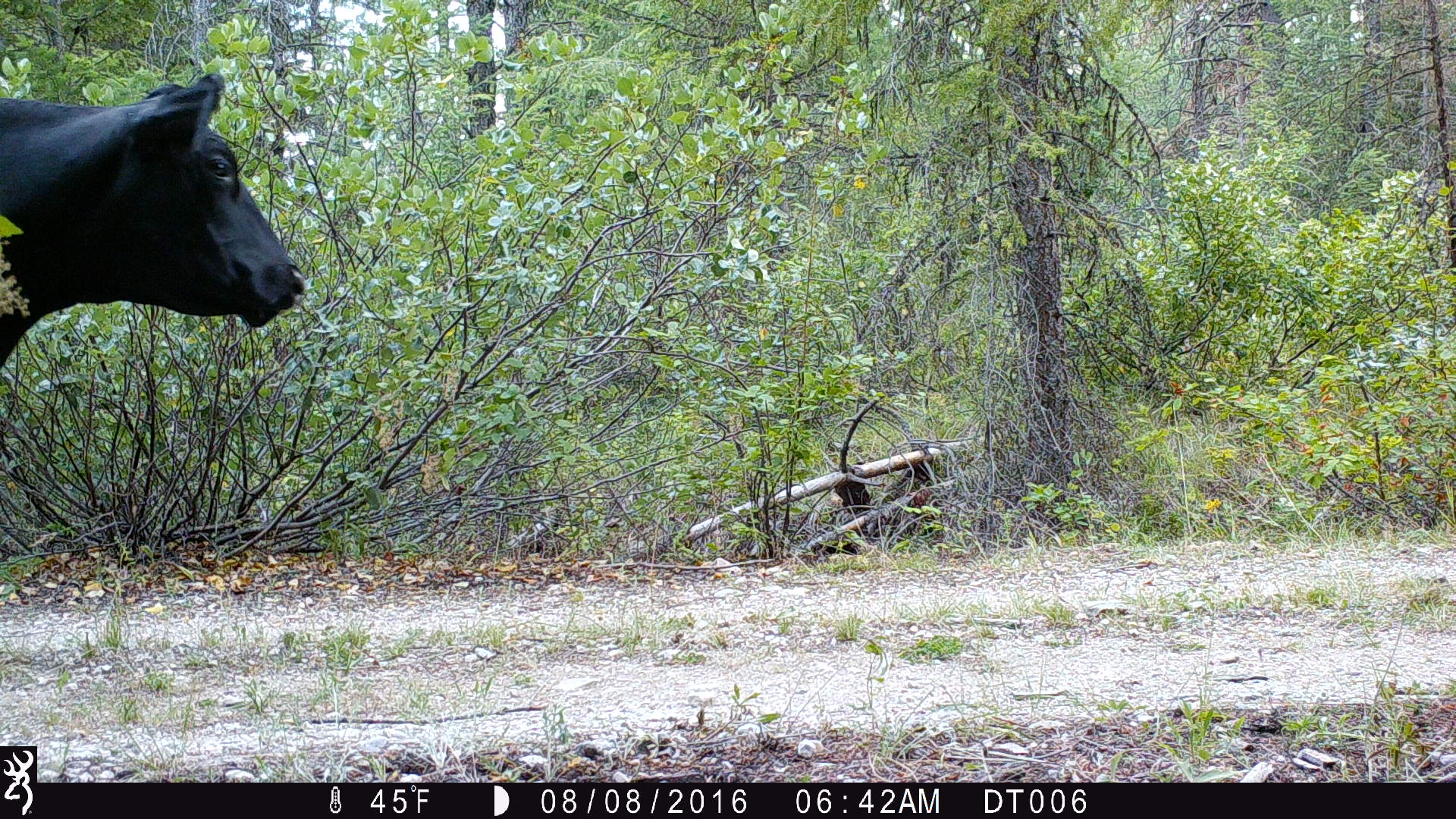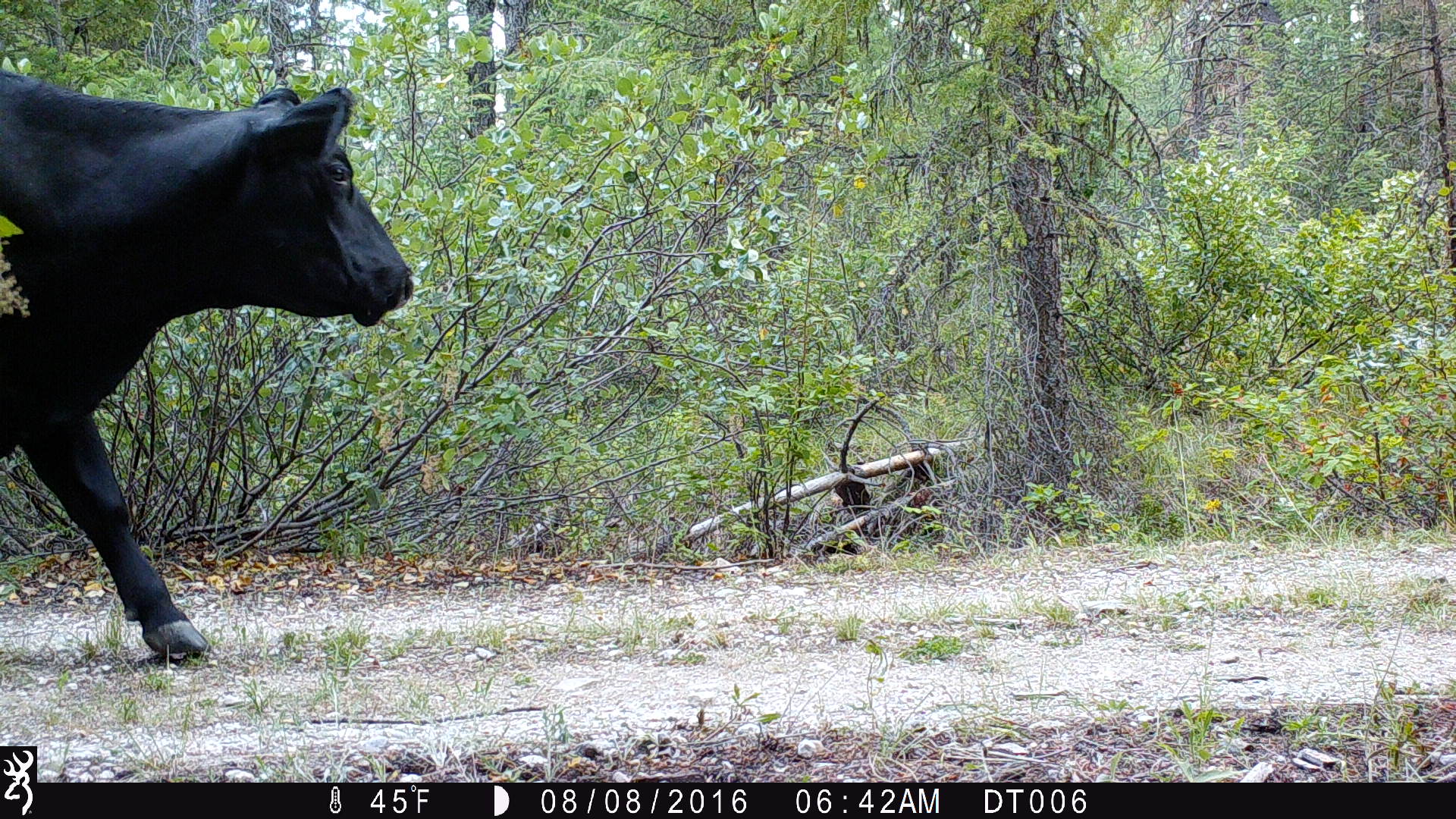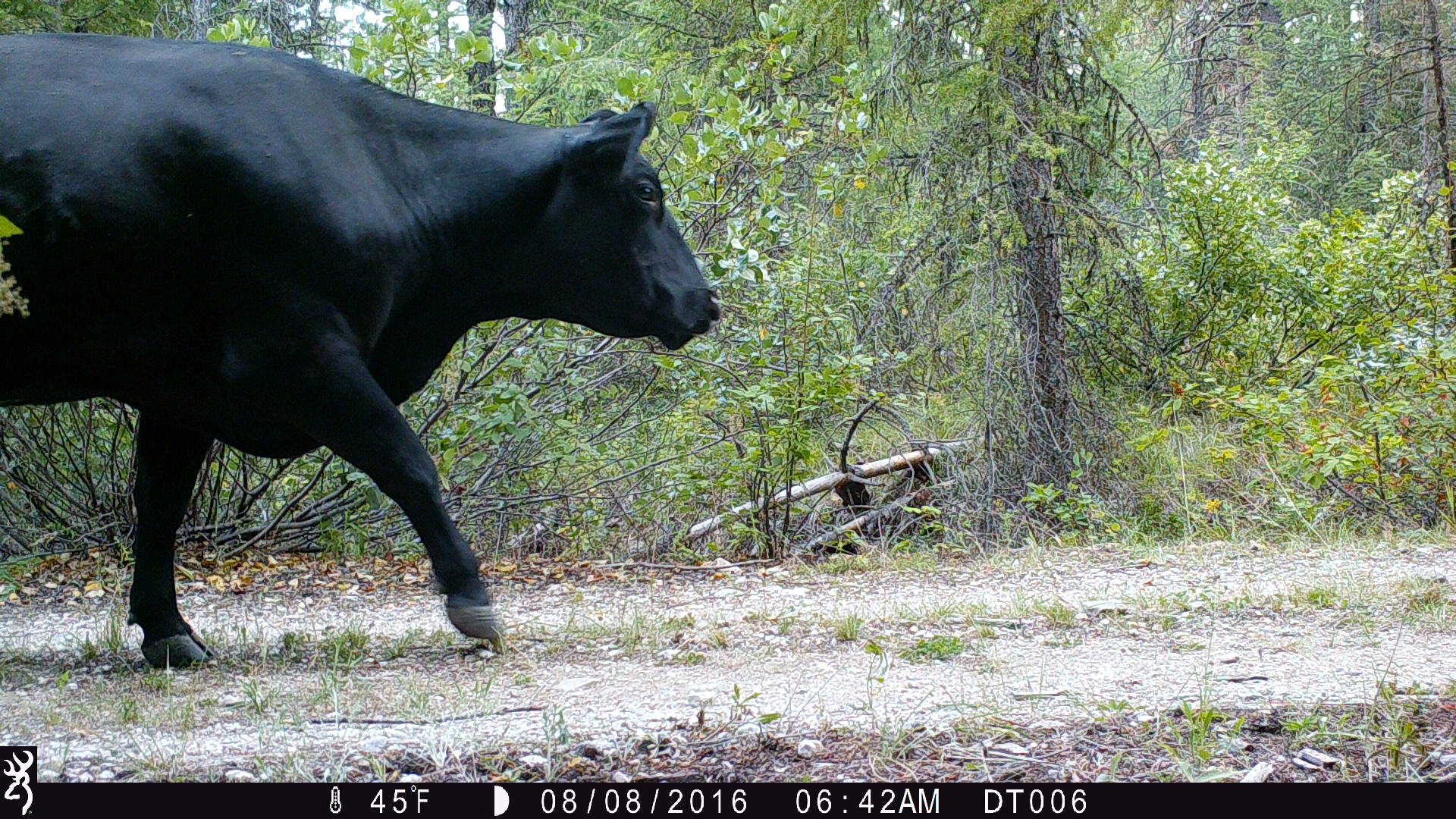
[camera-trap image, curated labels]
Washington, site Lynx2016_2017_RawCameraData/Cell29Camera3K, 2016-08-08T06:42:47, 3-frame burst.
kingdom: Animalia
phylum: Chordata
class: Mammalia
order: Artiodactyla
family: Bovidae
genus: Bos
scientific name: Bos taurus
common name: domestic cattle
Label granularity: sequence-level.